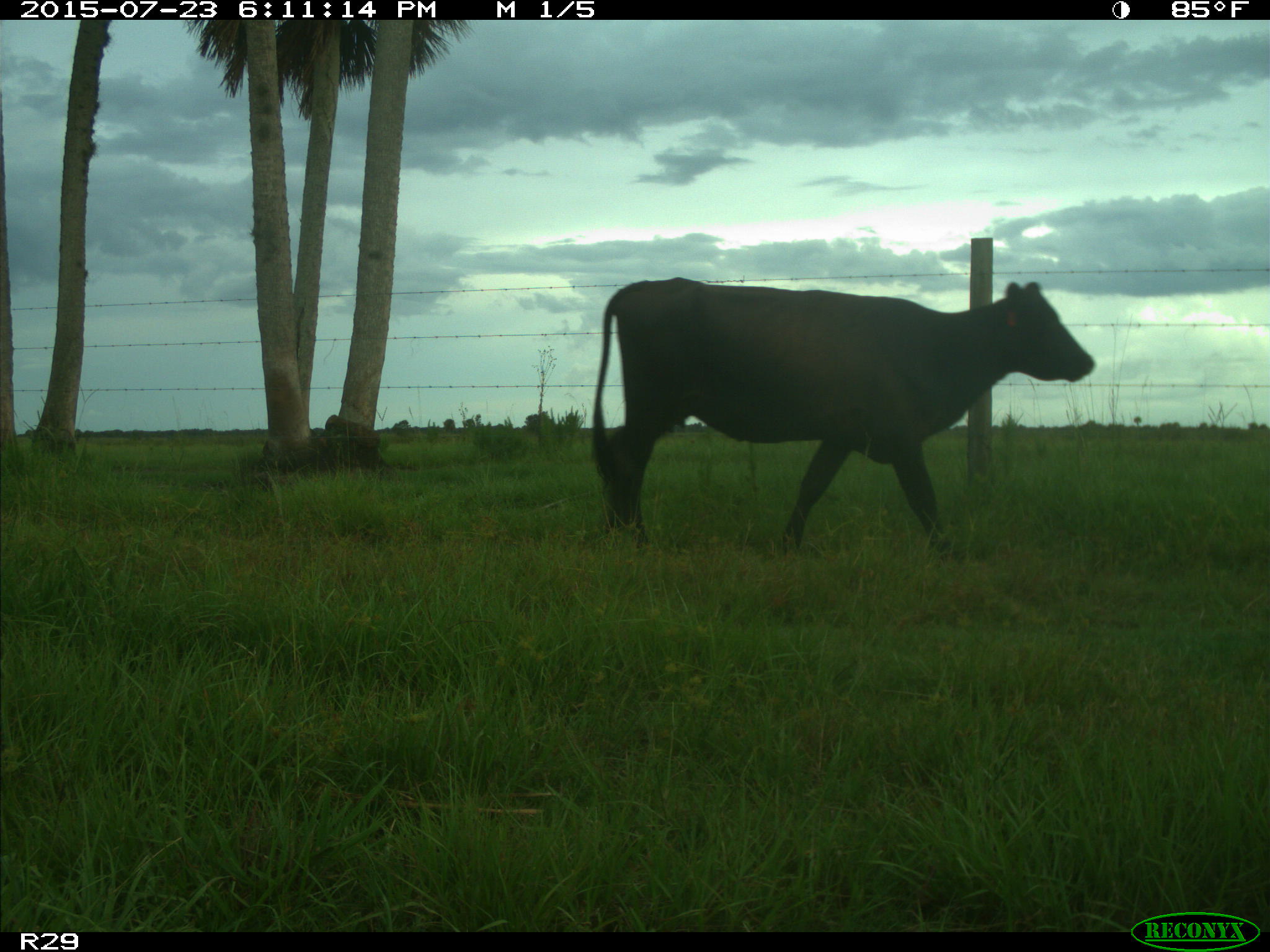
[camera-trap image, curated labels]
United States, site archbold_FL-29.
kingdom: Animalia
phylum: Chordata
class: Mammalia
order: Artiodactyla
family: Bovidae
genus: Bos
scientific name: Bos taurus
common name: domestic cow